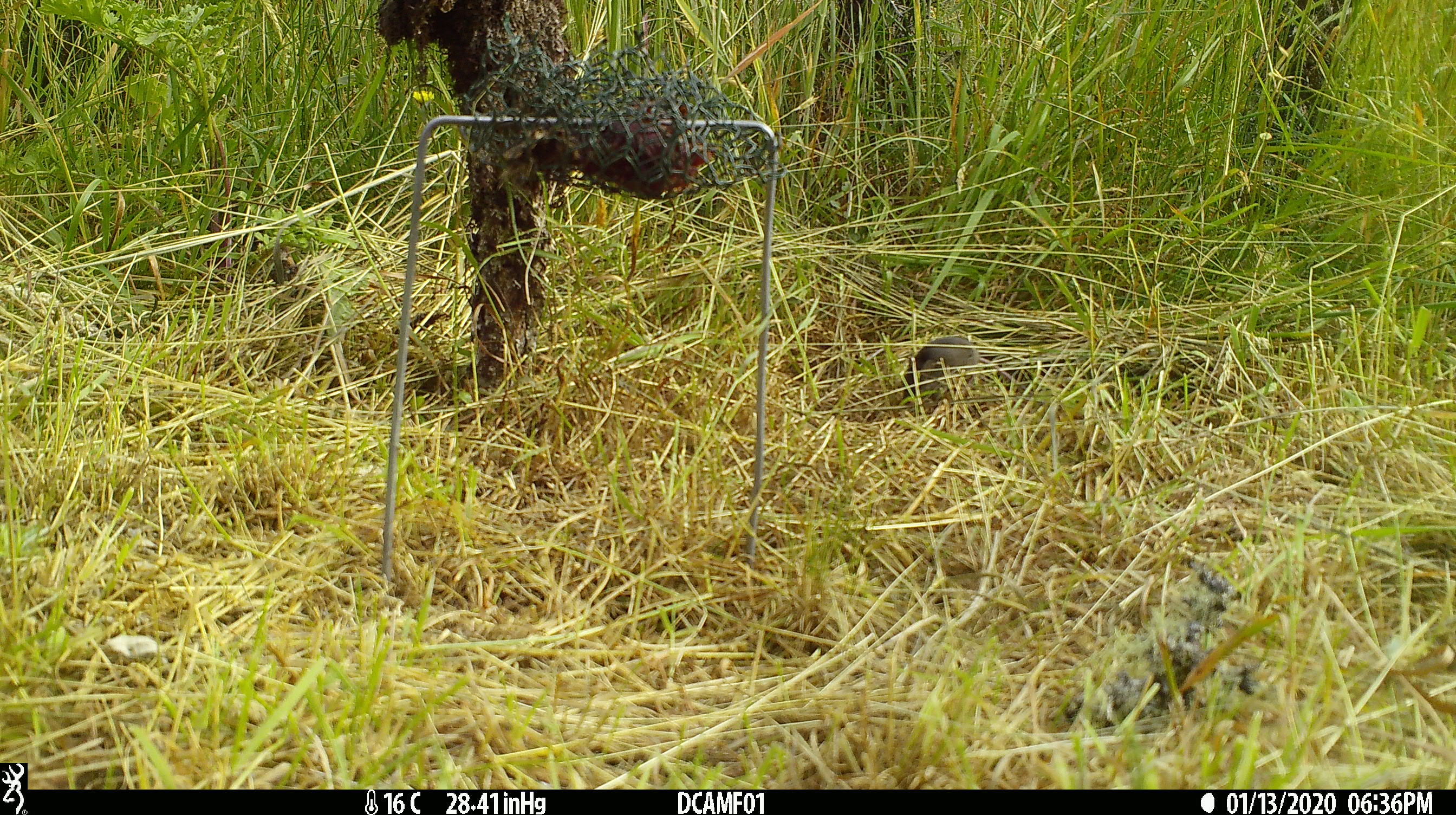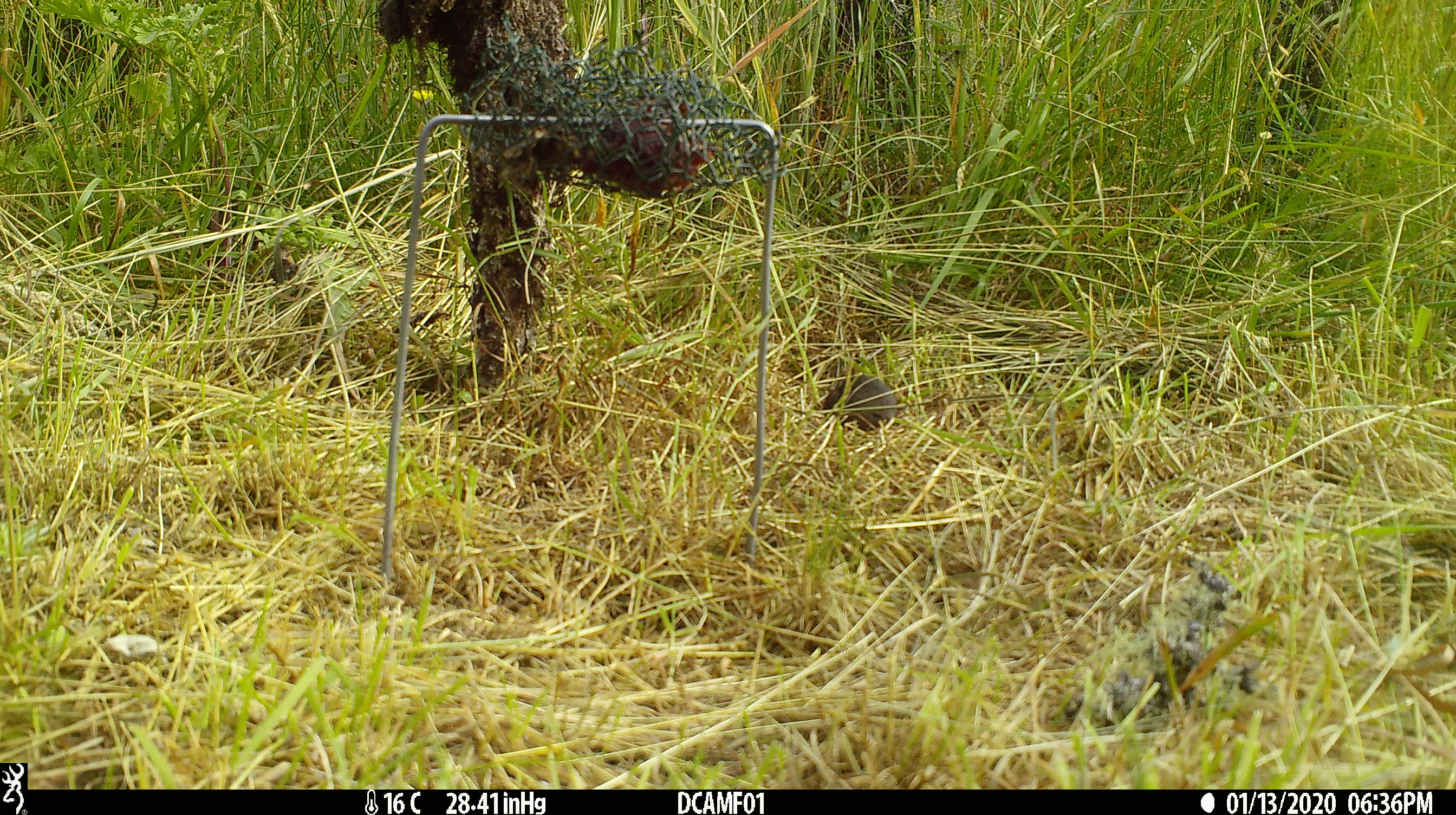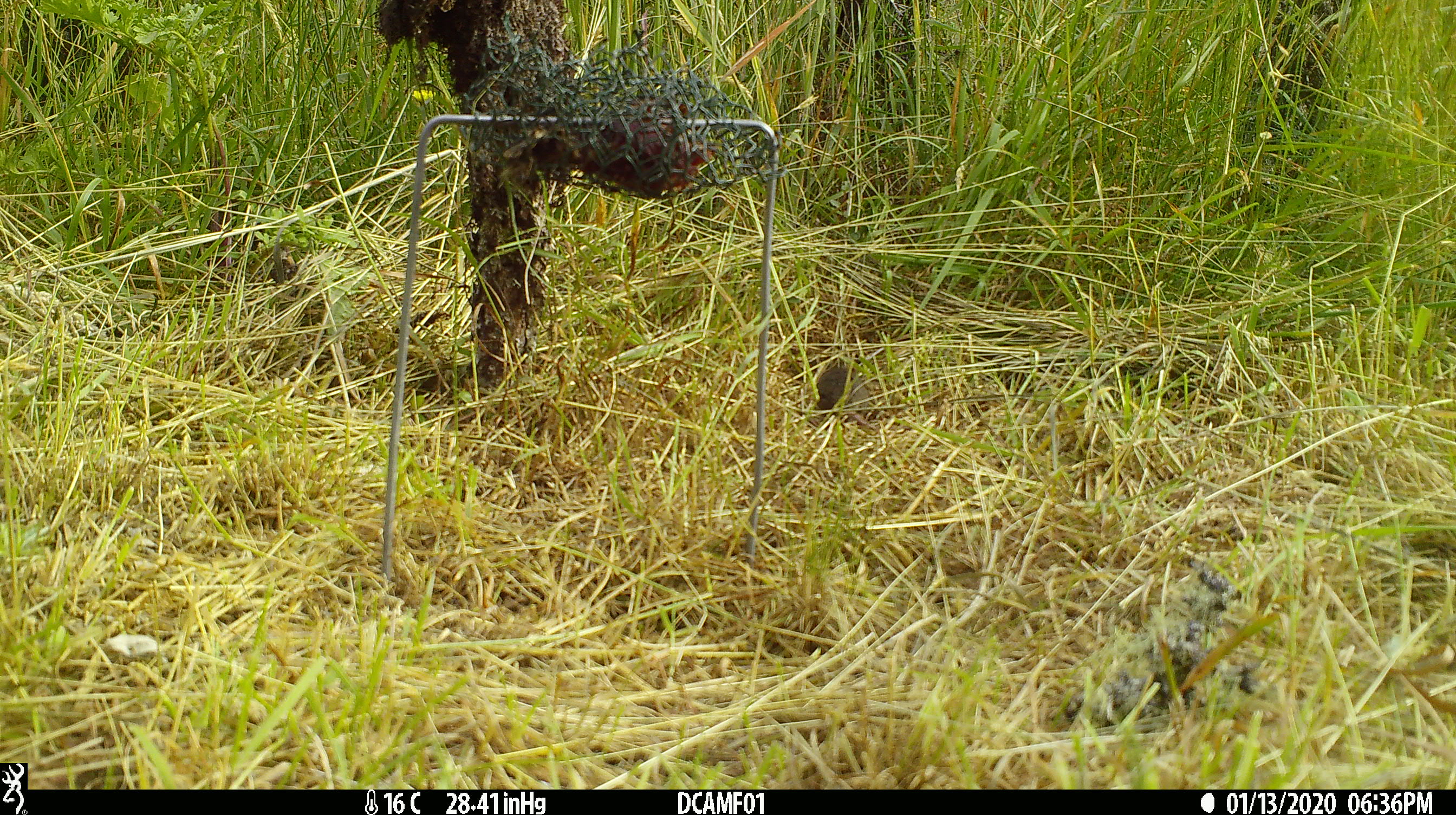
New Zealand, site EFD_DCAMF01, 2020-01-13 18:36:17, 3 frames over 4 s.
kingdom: Animalia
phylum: Chordata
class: Mammalia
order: Rodentia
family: Muridae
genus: Mus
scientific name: Mus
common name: mouse